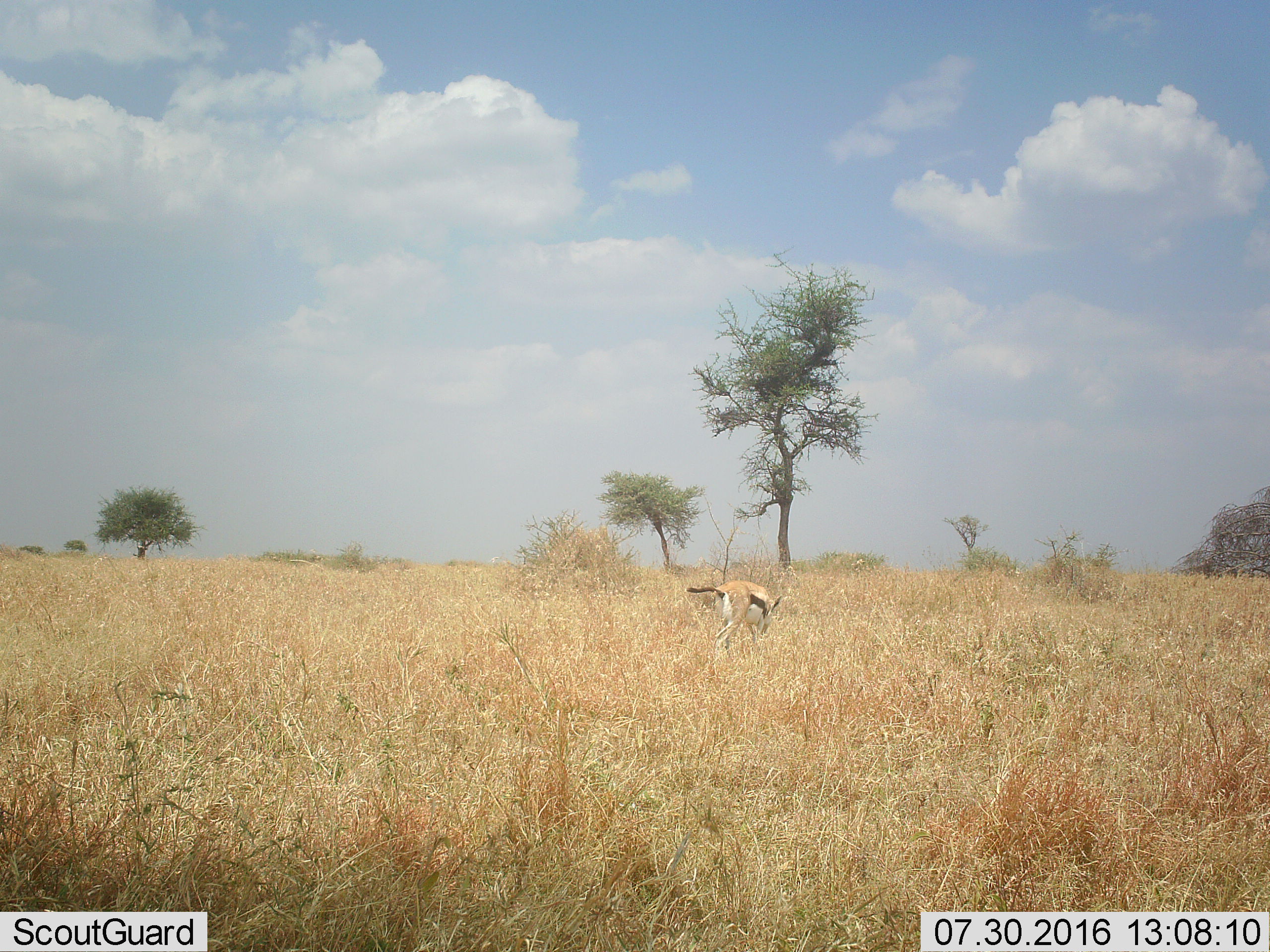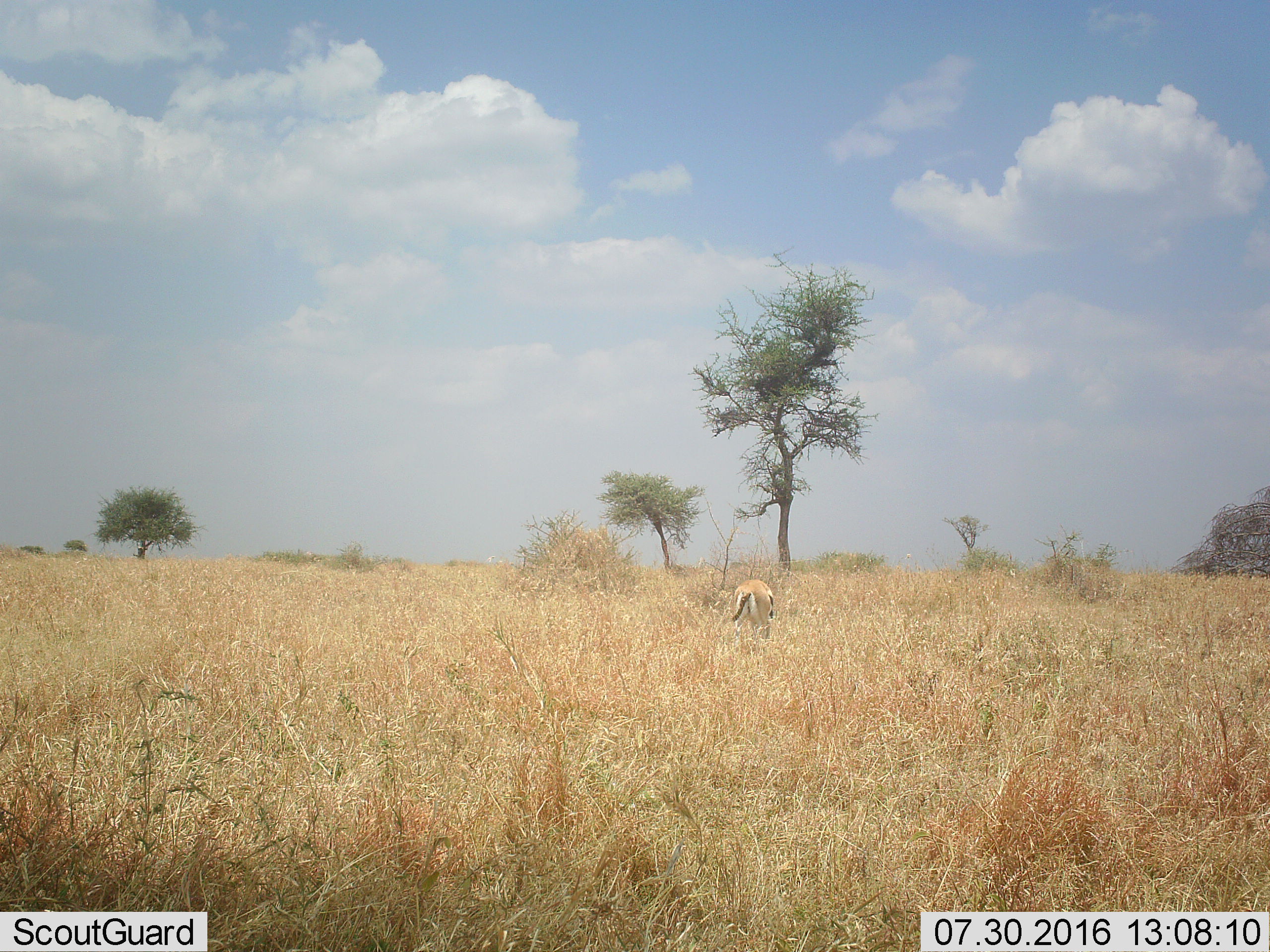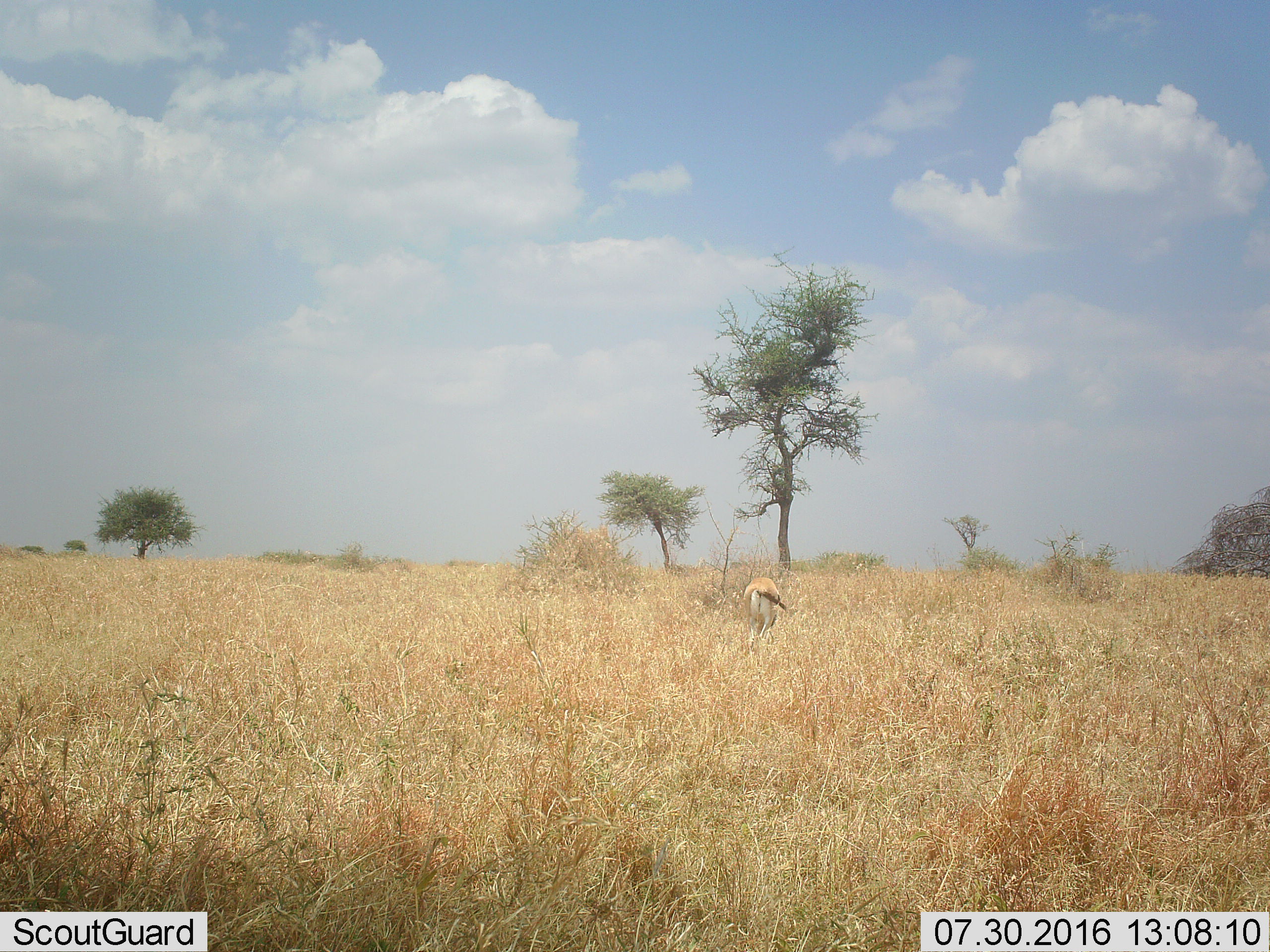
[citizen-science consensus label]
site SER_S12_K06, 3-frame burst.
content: unidentified animal